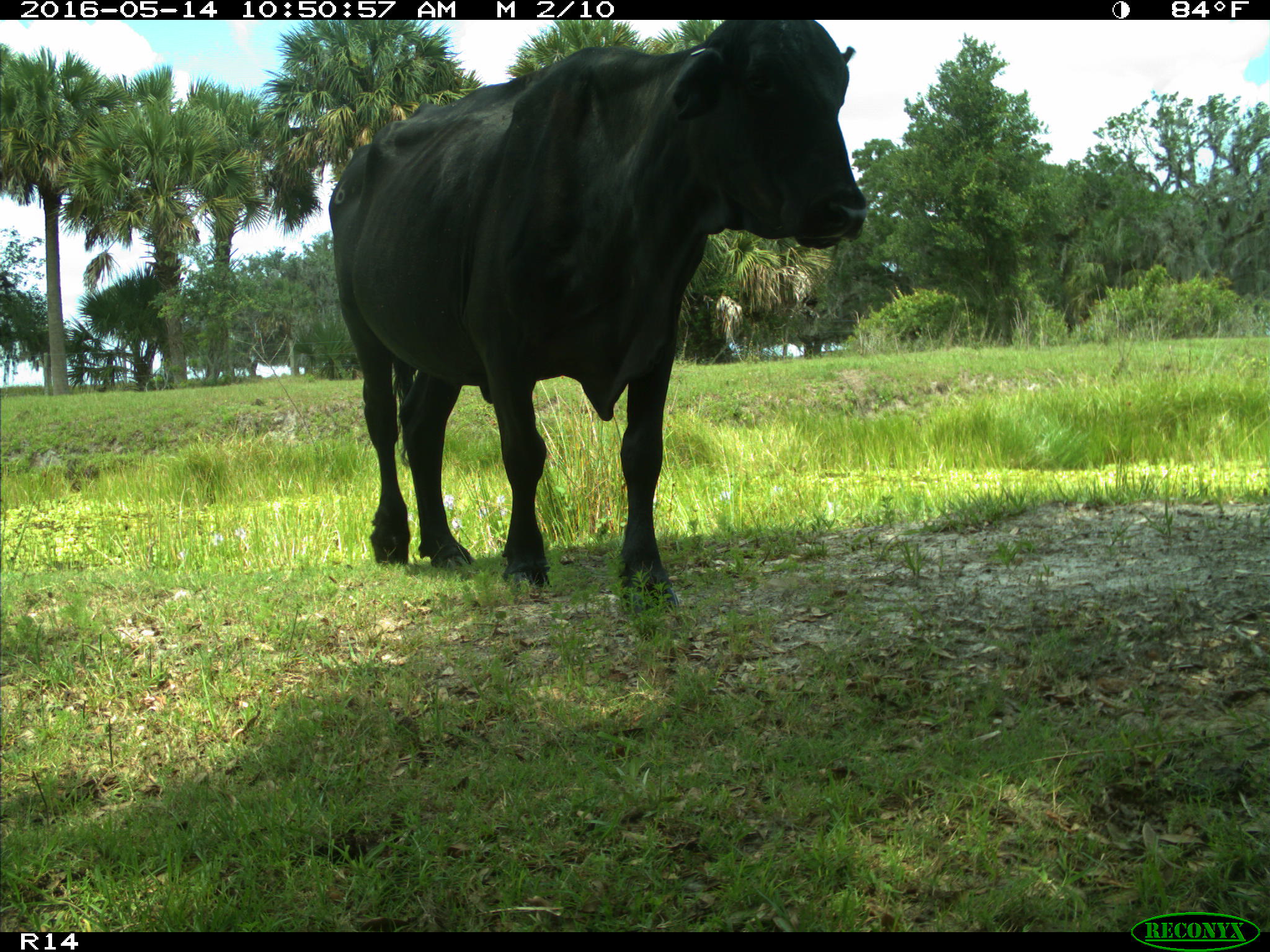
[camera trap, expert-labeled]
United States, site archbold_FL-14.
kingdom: Animalia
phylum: Chordata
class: Mammalia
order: Artiodactyla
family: Bovidae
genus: Bos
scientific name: Bos taurus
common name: domestic cow